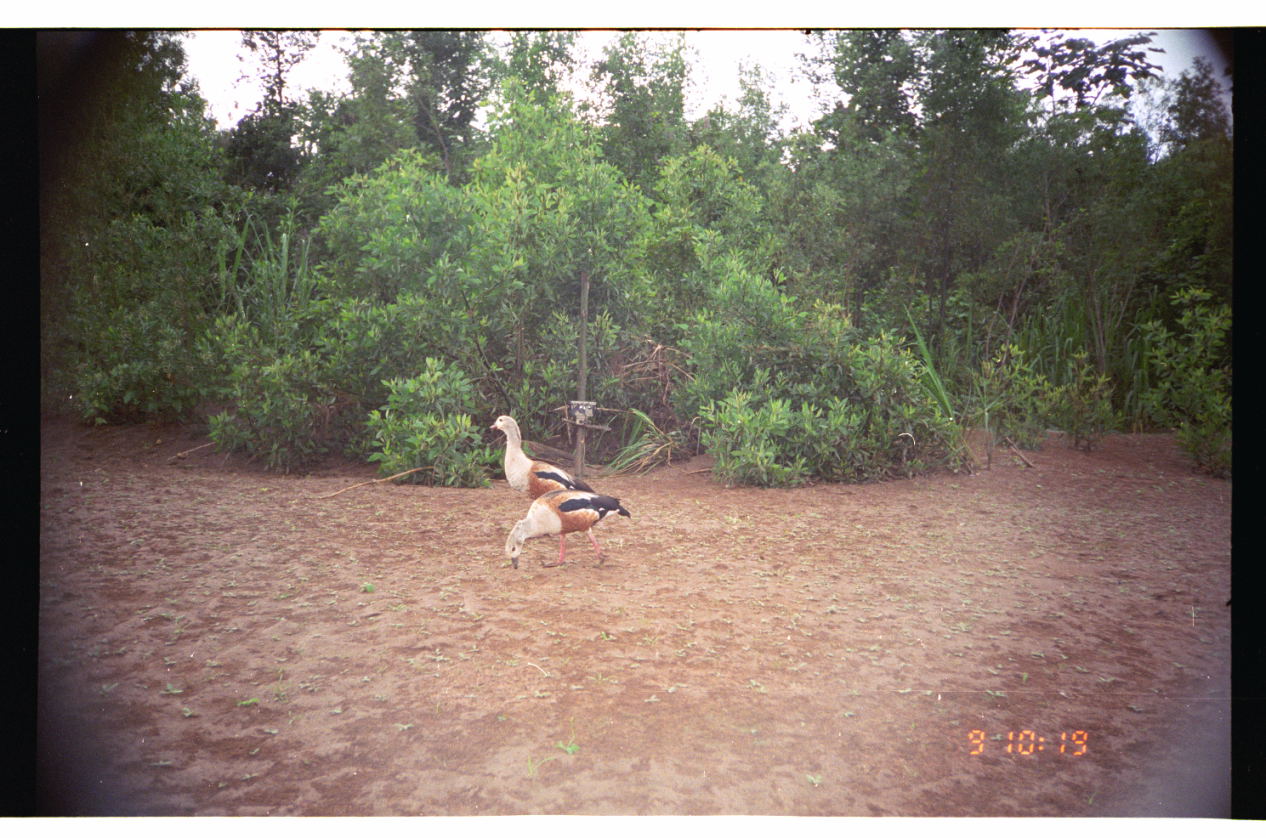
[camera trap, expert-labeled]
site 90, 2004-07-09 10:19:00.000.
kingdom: Animalia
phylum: Chordata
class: Aves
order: Anseriformes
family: Anatidae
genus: Oressochen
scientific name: Oressochen jubatus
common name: orinoco goose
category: neochen jubata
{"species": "neochen jubata (orinoco goose) (Oressochen jubatus)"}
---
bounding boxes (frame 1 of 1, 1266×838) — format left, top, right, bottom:
neochen jubata: 505, 488, 633, 570; 489, 413, 597, 498